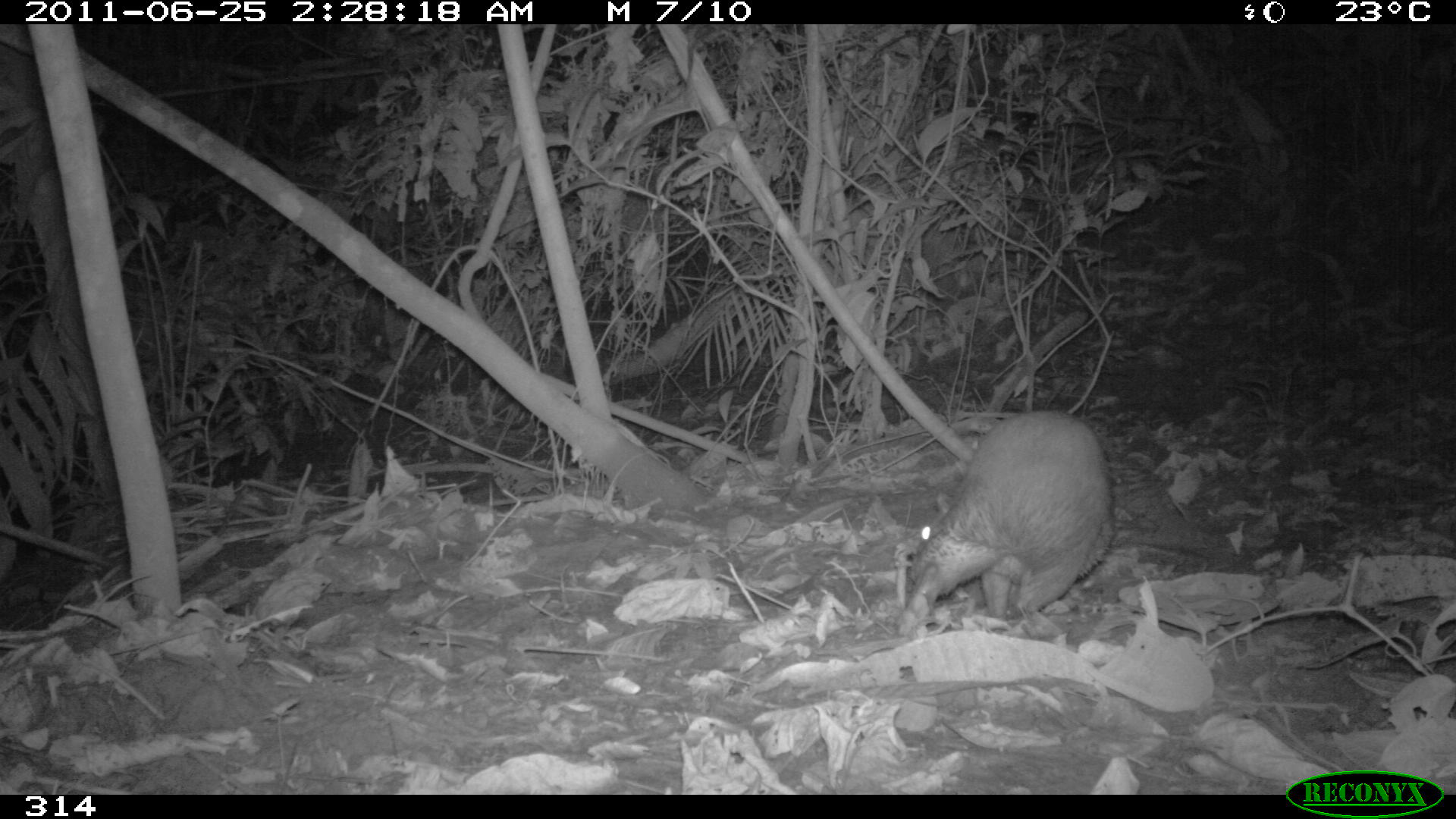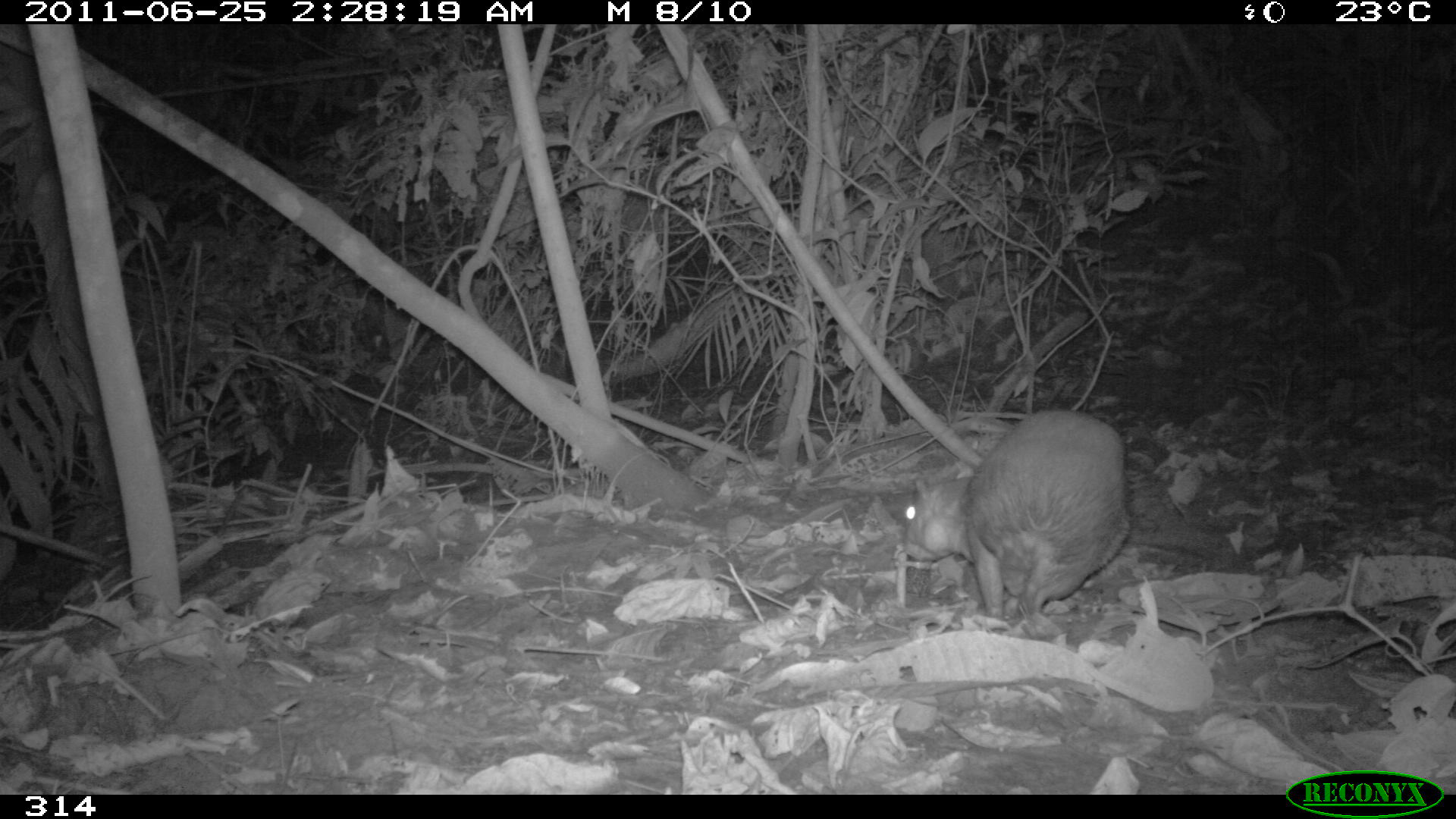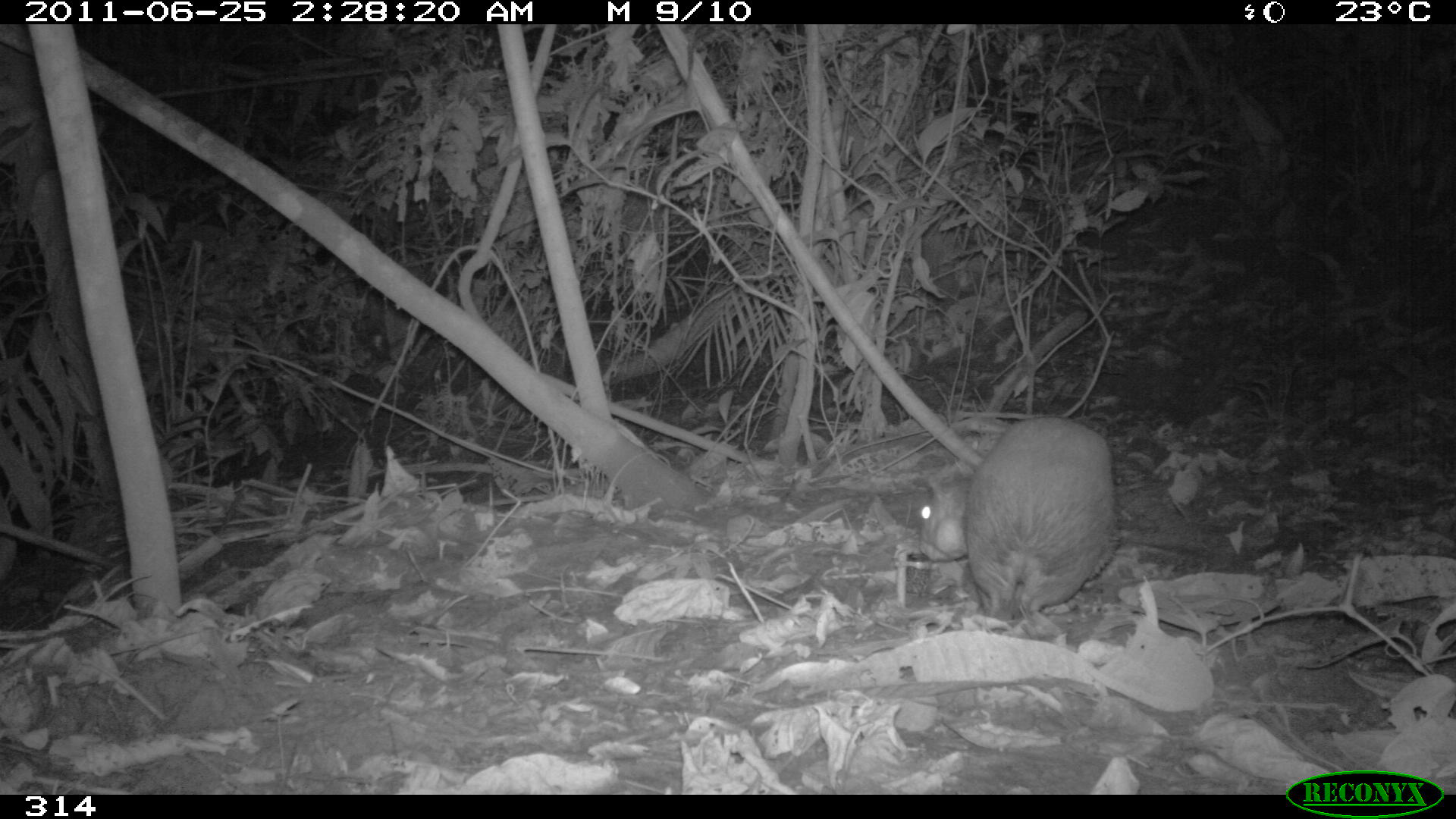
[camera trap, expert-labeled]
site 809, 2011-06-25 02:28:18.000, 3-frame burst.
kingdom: Animalia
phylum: Chordata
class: Mammalia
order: Rodentia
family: Cuniculidae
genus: Cuniculus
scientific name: Cuniculus paca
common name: spotted paca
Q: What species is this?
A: Cuniculus paca (spotted paca).